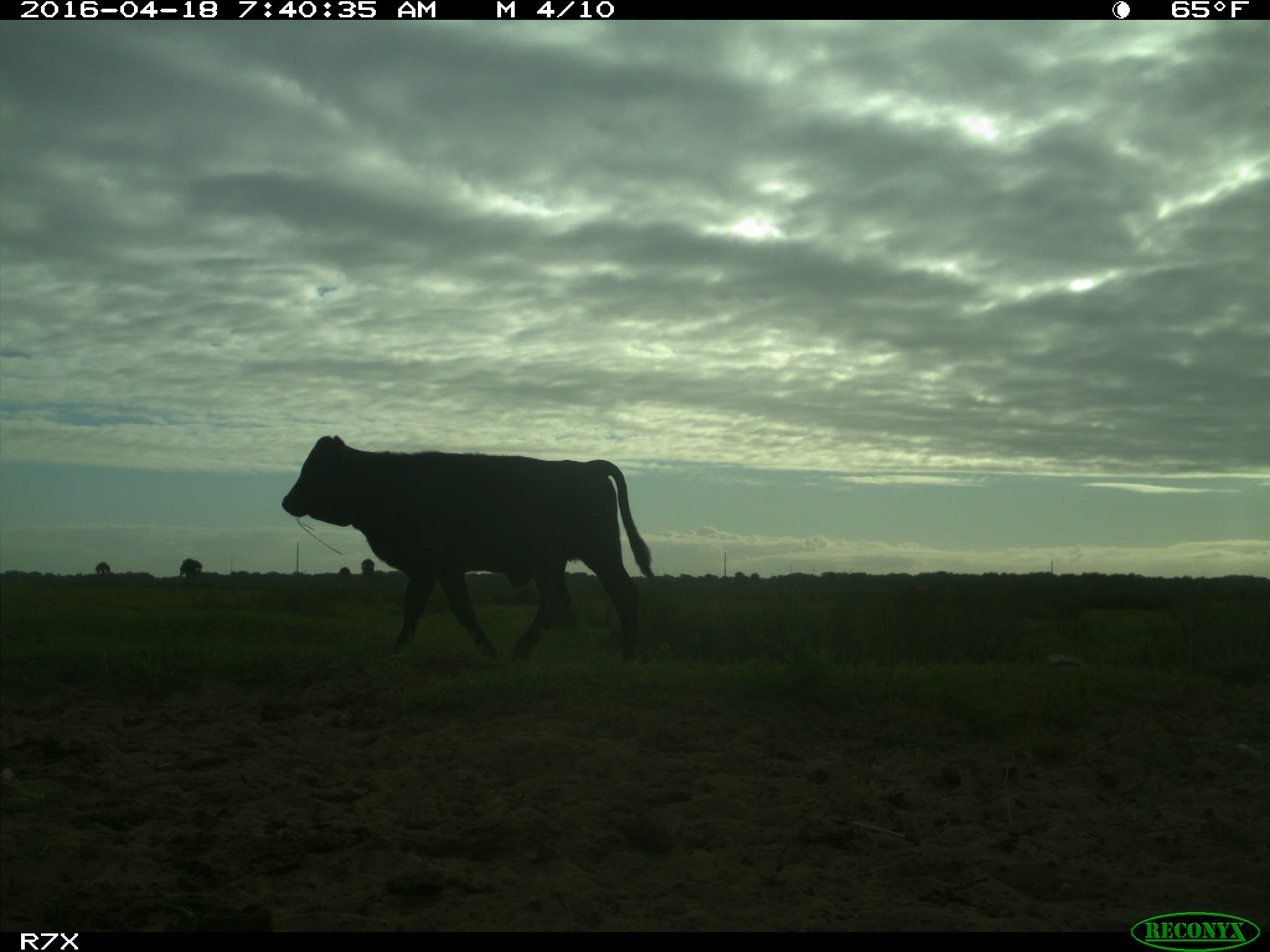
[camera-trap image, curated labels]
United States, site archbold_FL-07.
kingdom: Animalia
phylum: Chordata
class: Mammalia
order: Artiodactyla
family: Bovidae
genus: Bos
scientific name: Bos taurus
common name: domestic cow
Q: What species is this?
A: Bos taurus (domestic cow).